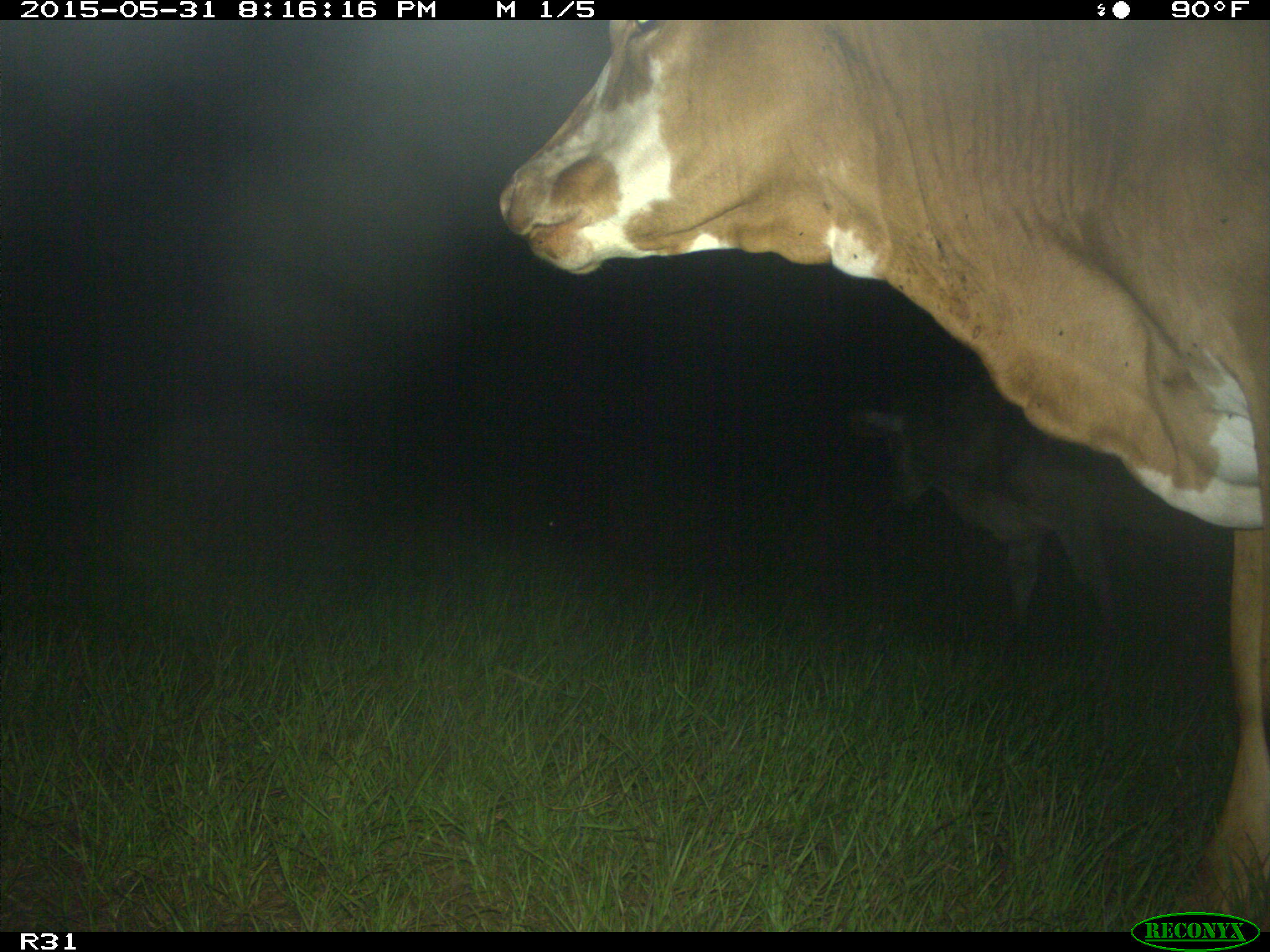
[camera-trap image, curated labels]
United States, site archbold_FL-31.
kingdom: Animalia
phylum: Chordata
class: Mammalia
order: Artiodactyla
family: Bovidae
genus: Bos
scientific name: Bos taurus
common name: domestic cow